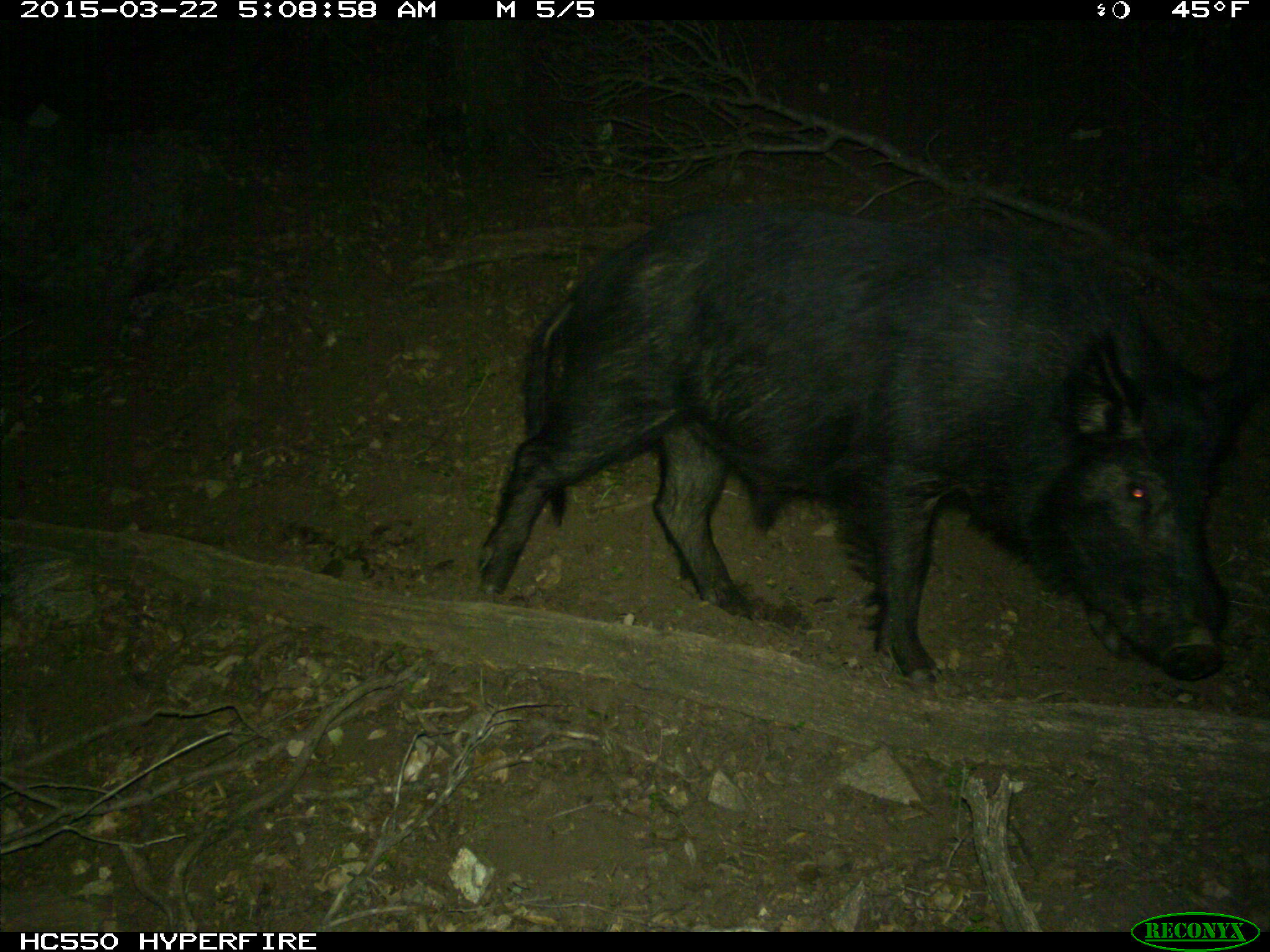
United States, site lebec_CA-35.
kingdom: Animalia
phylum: Chordata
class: Mammalia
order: Artiodactyla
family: Suidae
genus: Sus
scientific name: Sus scrofa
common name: wild boar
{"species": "Sus scrofa (wild boar)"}